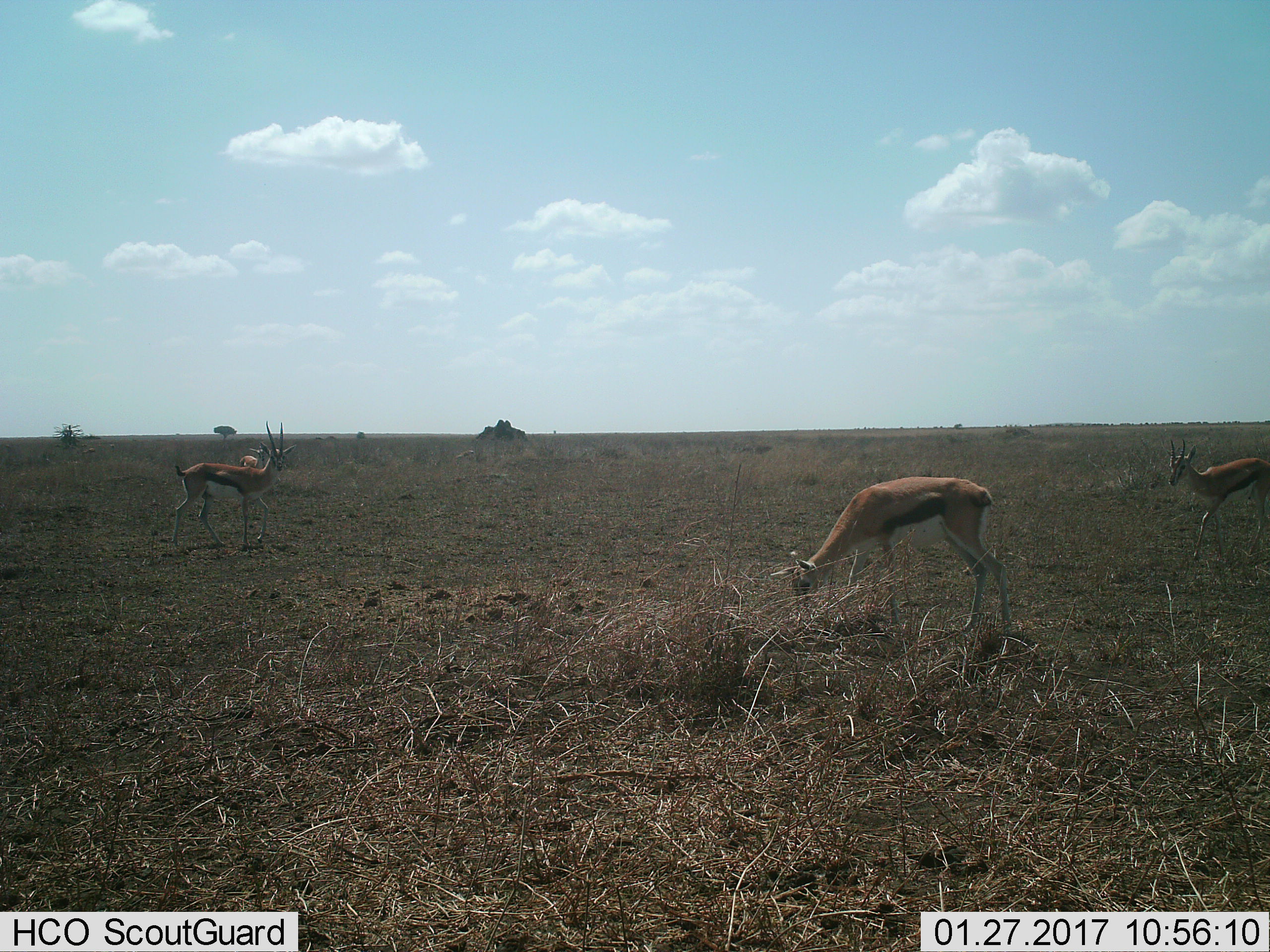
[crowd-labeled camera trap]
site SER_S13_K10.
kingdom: Animalia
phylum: Chordata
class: Mammalia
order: Artiodactyla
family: Bovidae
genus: Eudorcas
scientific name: Eudorcas thomsonii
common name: thomson's gazelle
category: gazellethomsons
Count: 4.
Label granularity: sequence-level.